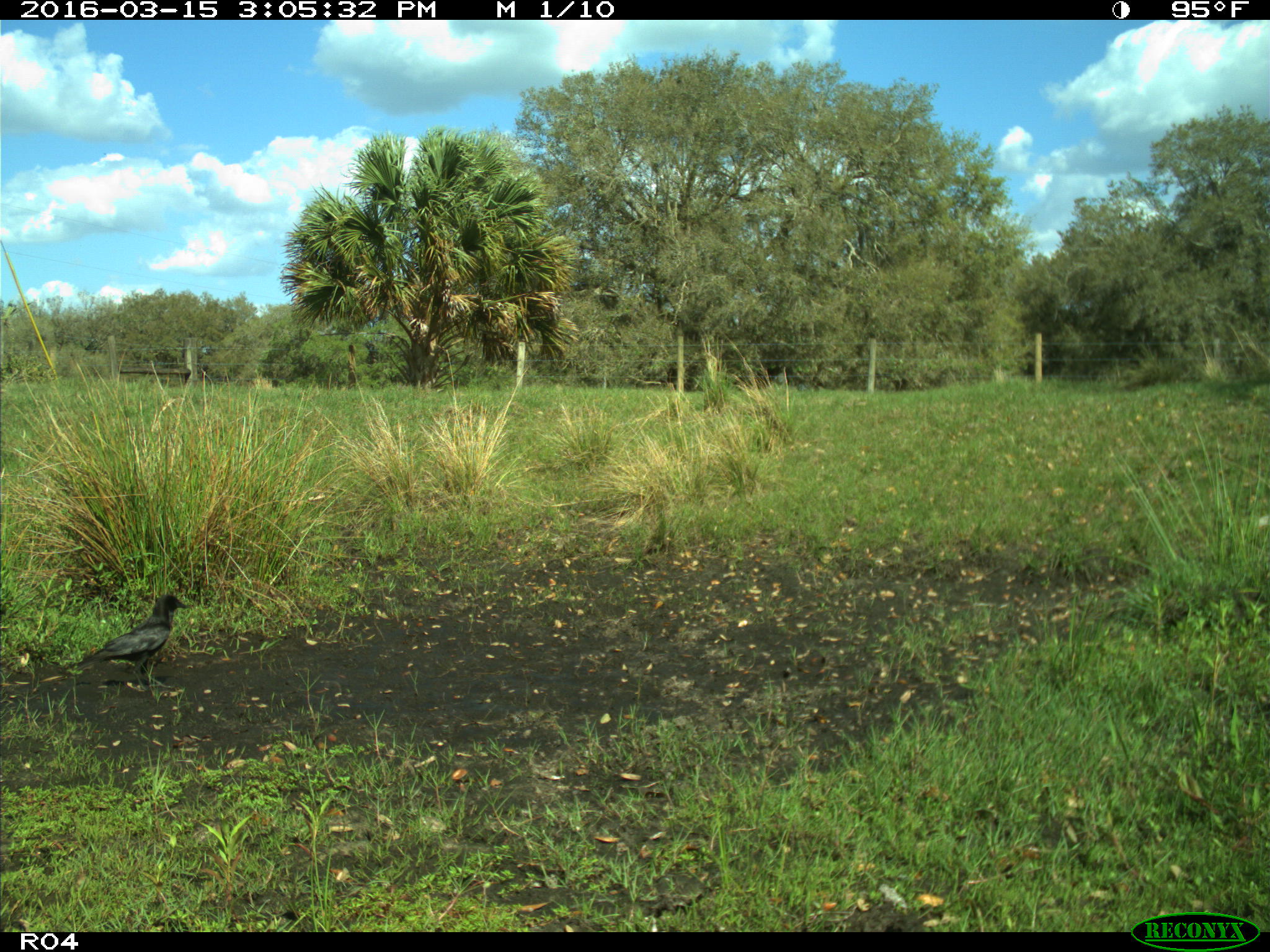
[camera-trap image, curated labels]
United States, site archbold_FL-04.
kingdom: Animalia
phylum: Chordata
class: Aves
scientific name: Aves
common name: birds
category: unidentified bird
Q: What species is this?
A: Unidentified bird (birds) (Aves).